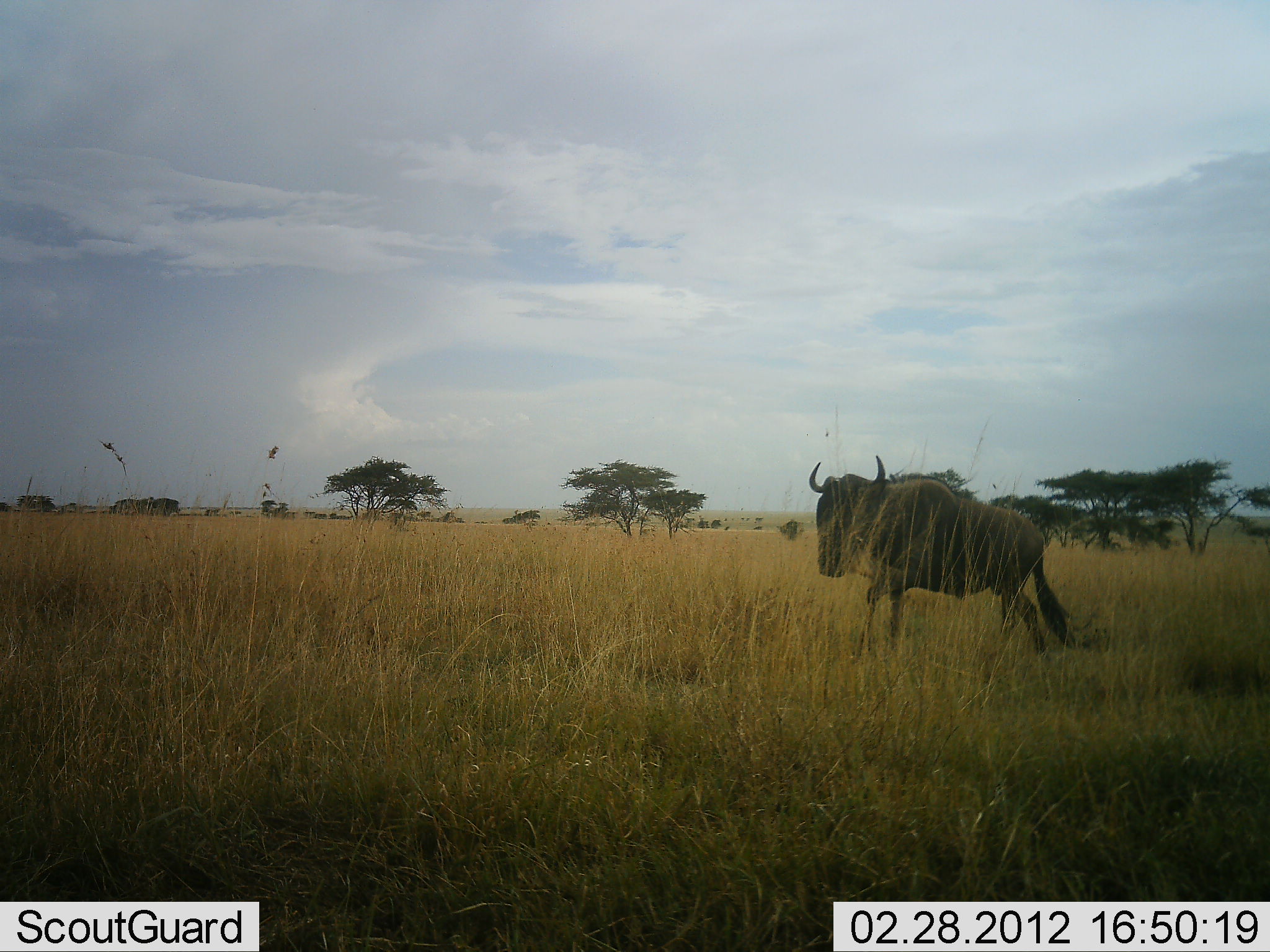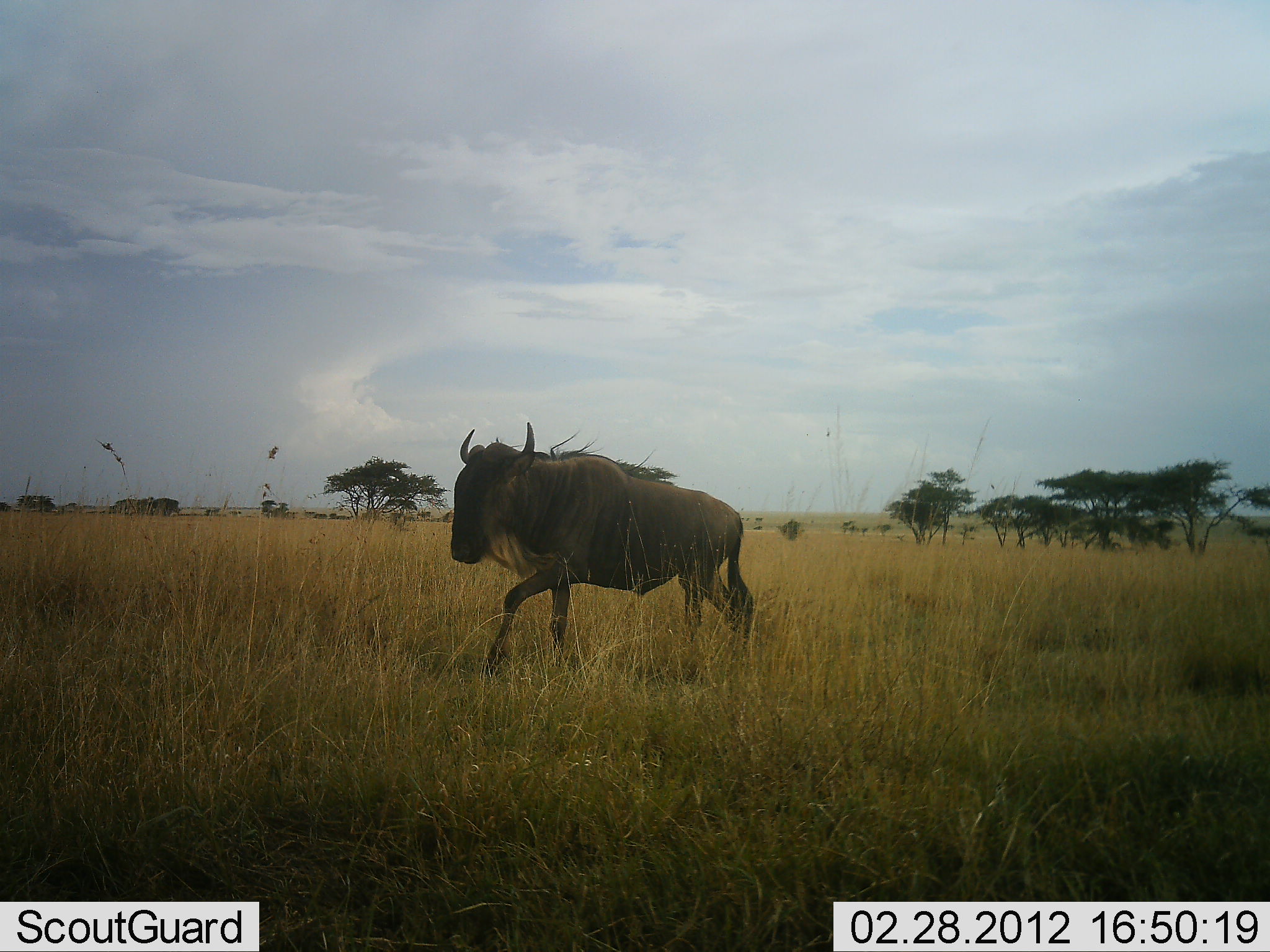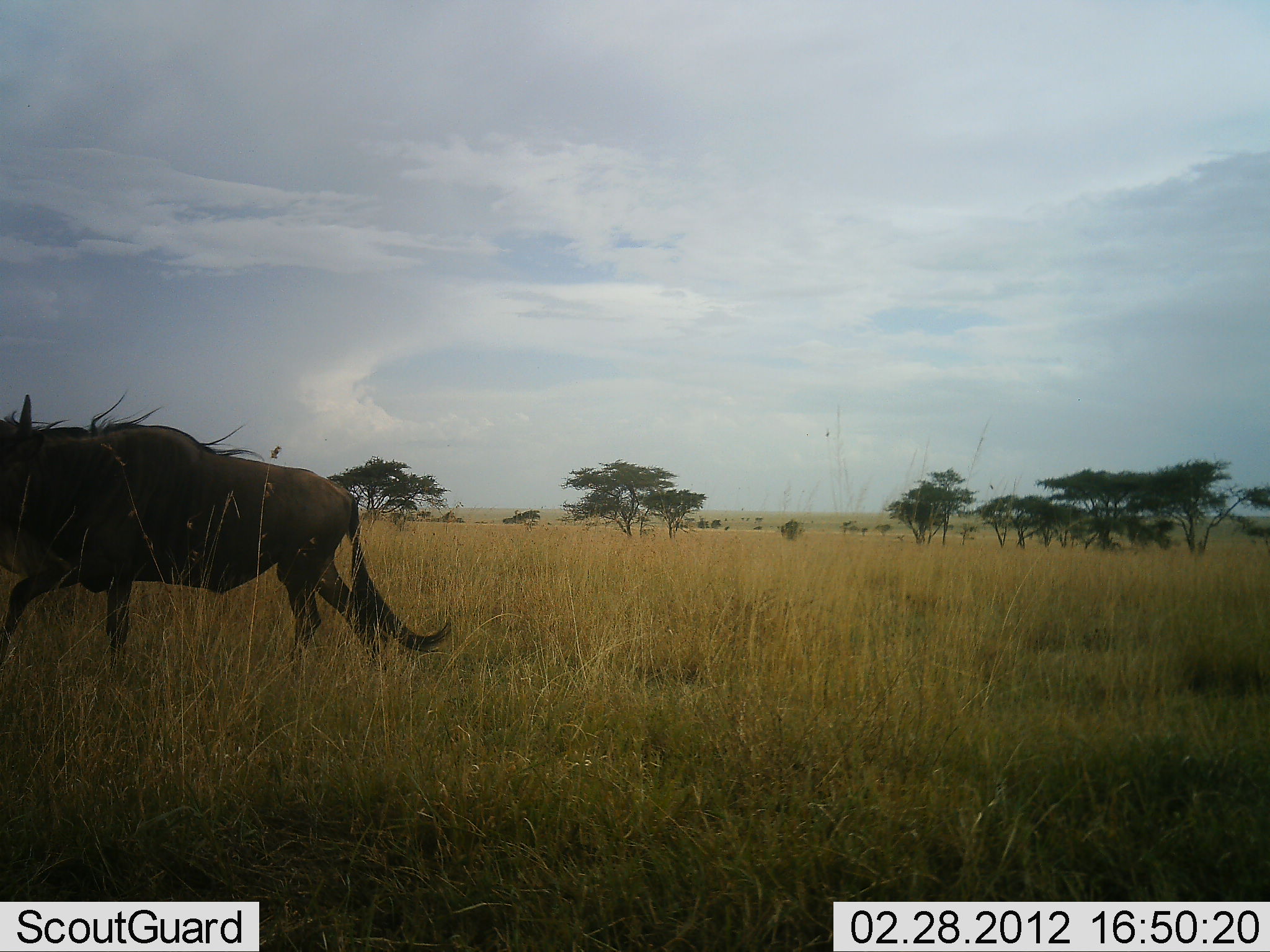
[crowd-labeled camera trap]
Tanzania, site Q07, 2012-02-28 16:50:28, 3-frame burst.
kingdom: Animalia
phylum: Chordata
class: Mammalia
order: Artiodactyla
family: Bovidae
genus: Connochaetes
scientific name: Connochaetes taurinus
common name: blue wildebeest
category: wildebeest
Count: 1.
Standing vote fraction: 0%.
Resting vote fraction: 0%.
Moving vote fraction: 100%.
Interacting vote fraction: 0%.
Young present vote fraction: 0%.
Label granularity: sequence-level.